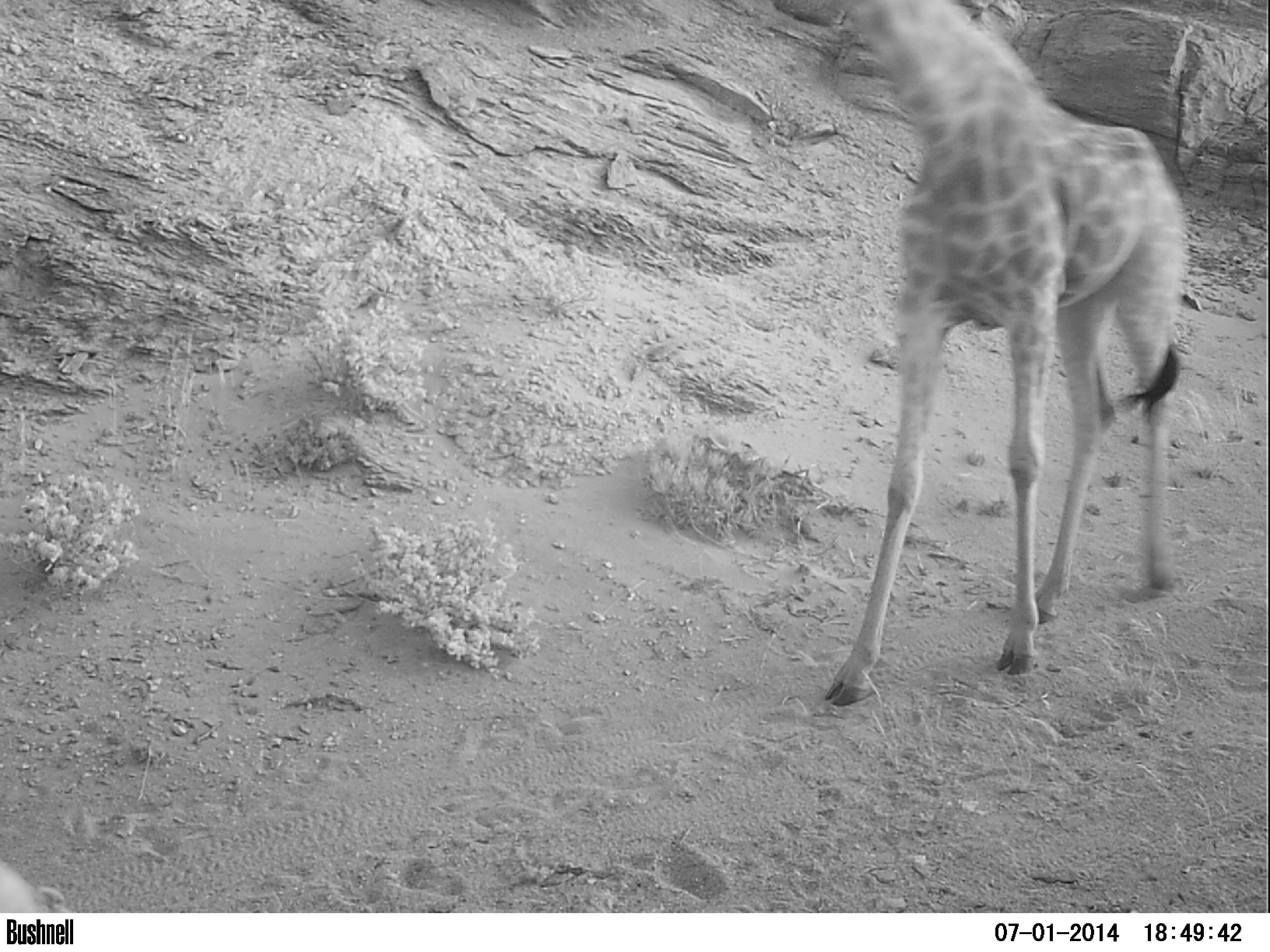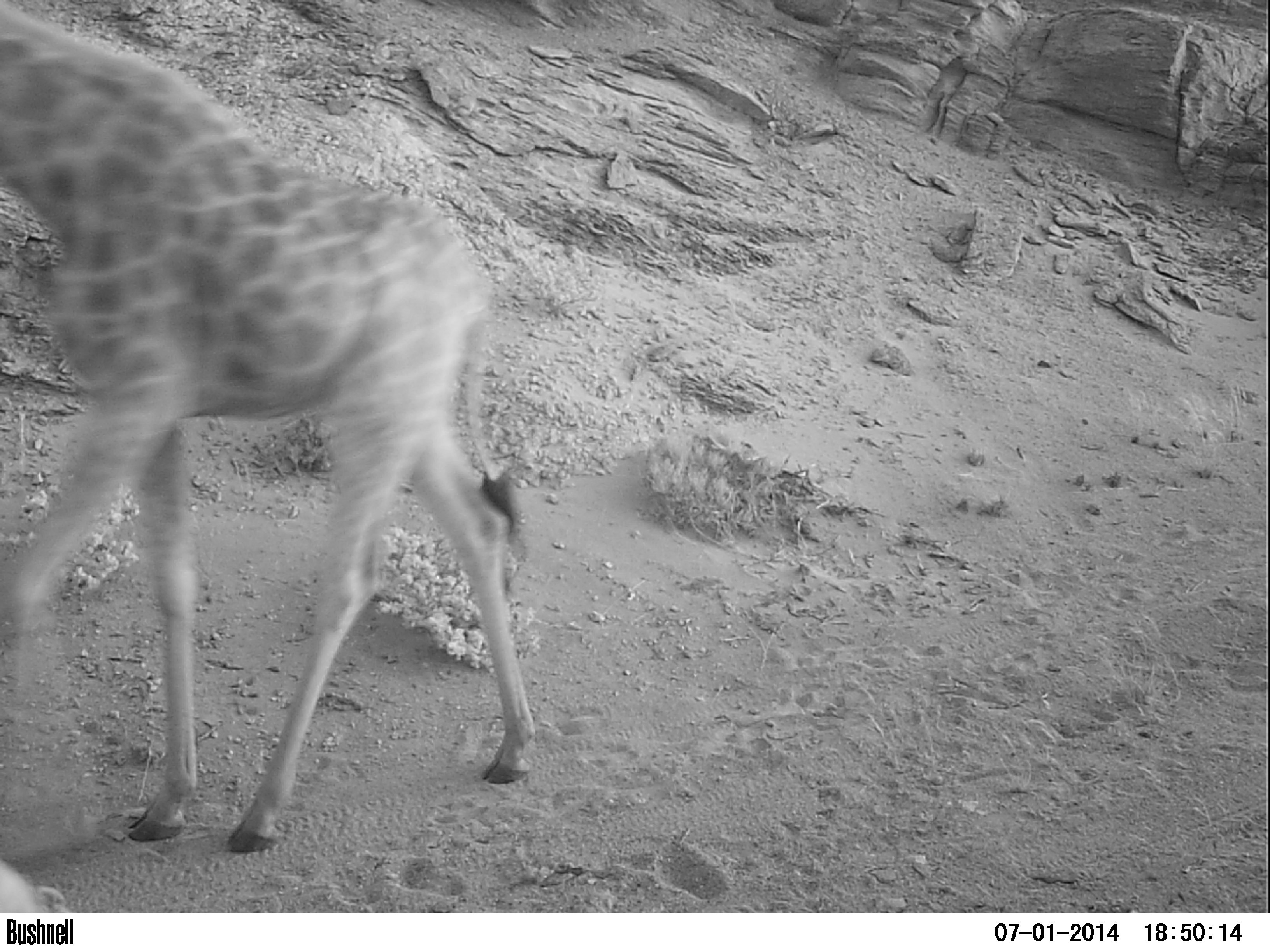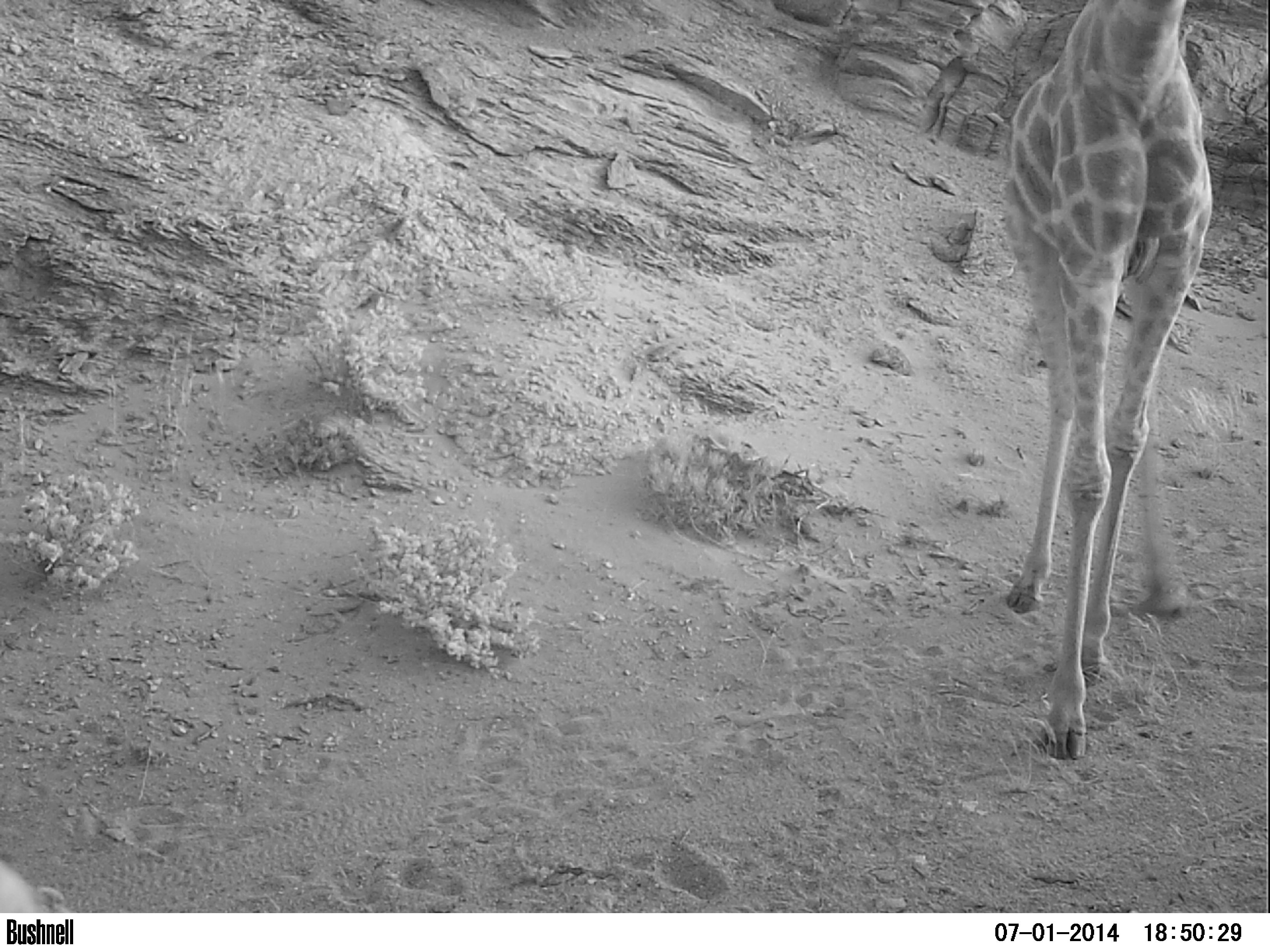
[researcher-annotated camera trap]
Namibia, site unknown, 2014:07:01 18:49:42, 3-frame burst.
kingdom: Animalia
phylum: Chordata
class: Mammalia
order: Artiodactyla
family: Giraffidae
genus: Giraffa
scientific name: Giraffa camelopardalis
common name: giraffe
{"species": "Giraffa camelopardalis (giraffe)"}